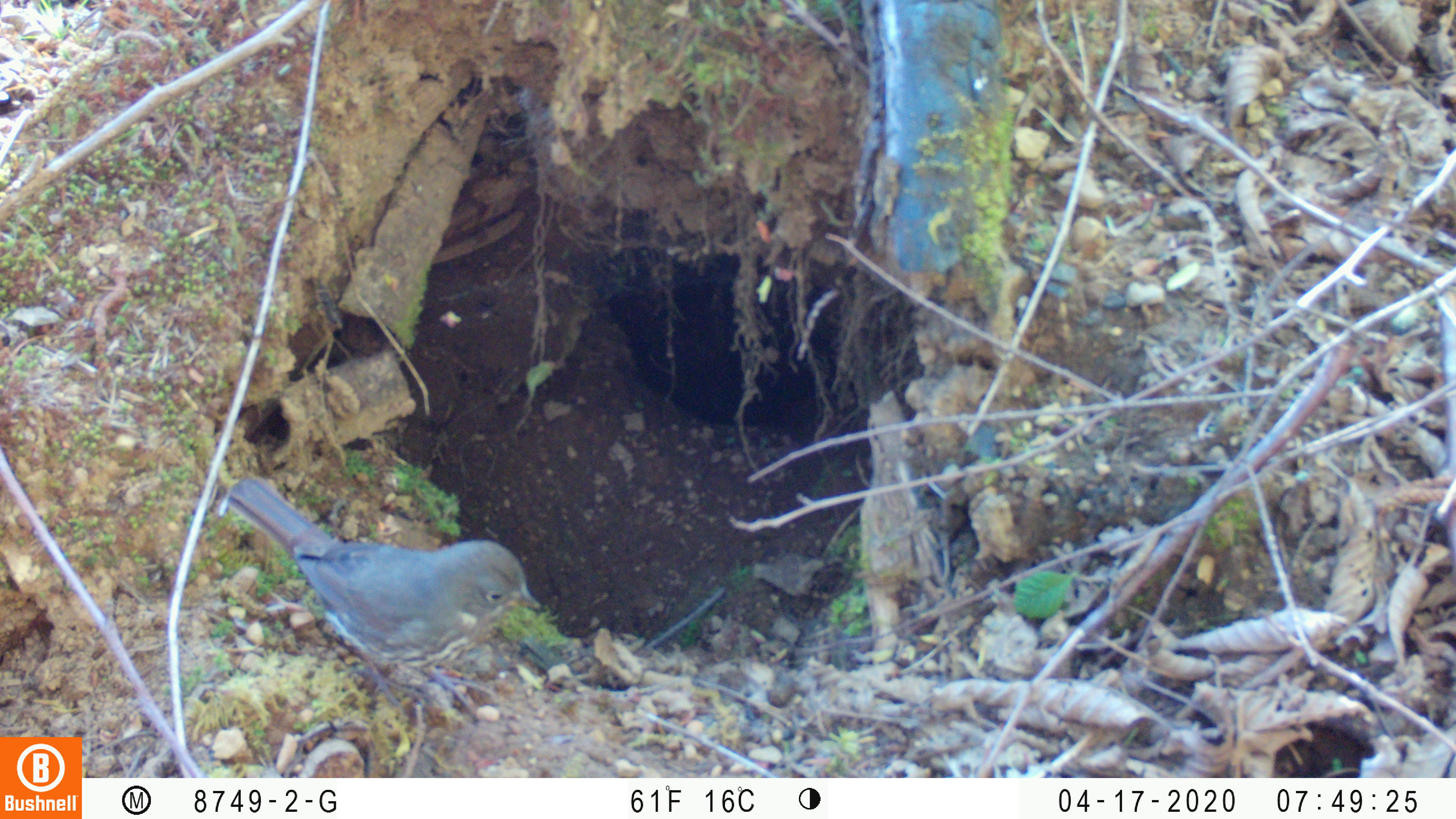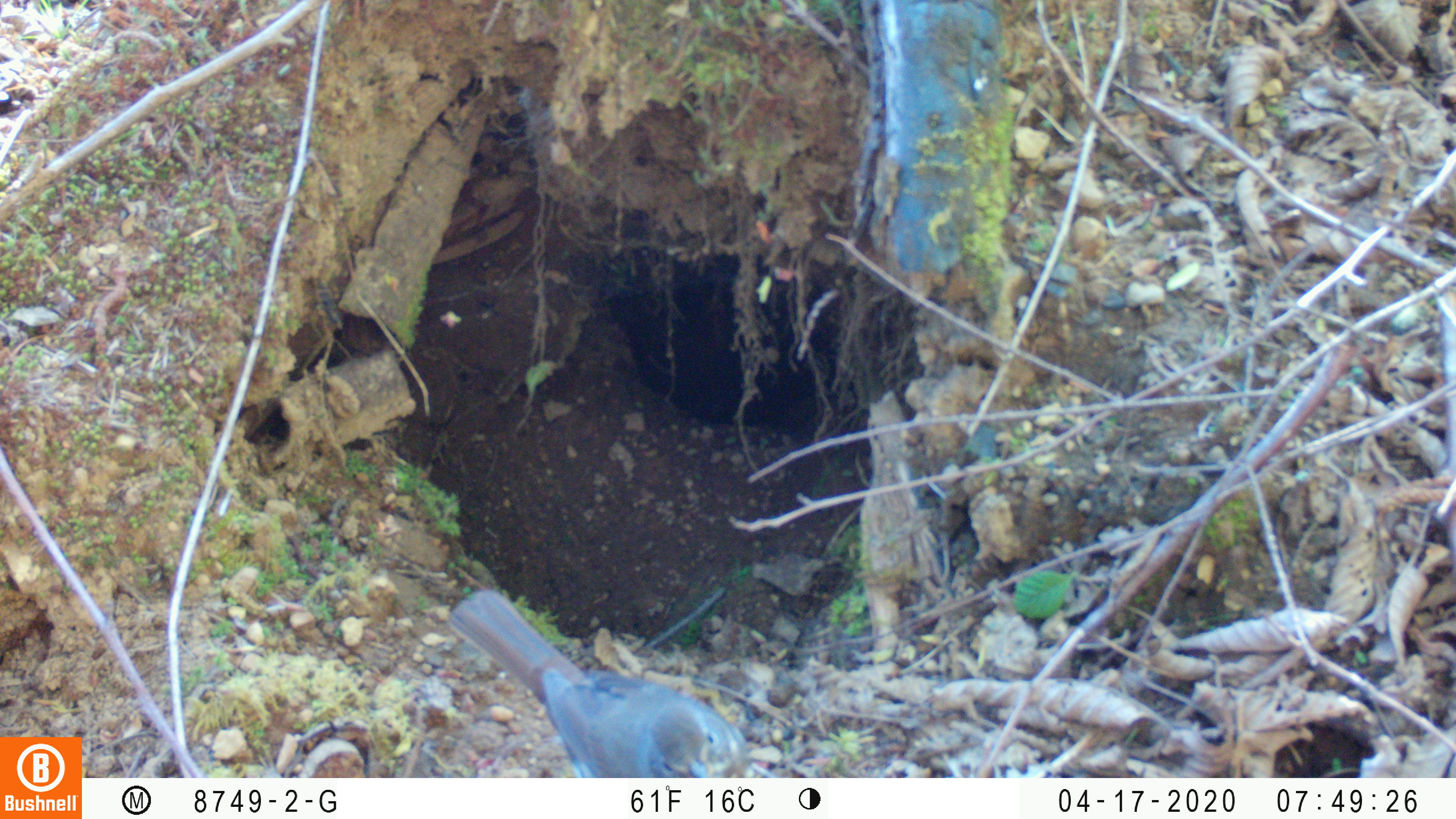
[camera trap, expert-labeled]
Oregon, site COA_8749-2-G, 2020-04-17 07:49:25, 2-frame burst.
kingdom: Animalia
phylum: Chordata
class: Aves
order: Passeriformes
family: Turdidae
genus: Catharus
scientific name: Catharus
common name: brown thrushes and nightingale-thrushes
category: catharus species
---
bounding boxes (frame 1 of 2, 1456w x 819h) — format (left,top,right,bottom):
catharus species: (219,467,544,710)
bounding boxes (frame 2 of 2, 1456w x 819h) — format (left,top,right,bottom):
catharus species: (450,583,751,771)